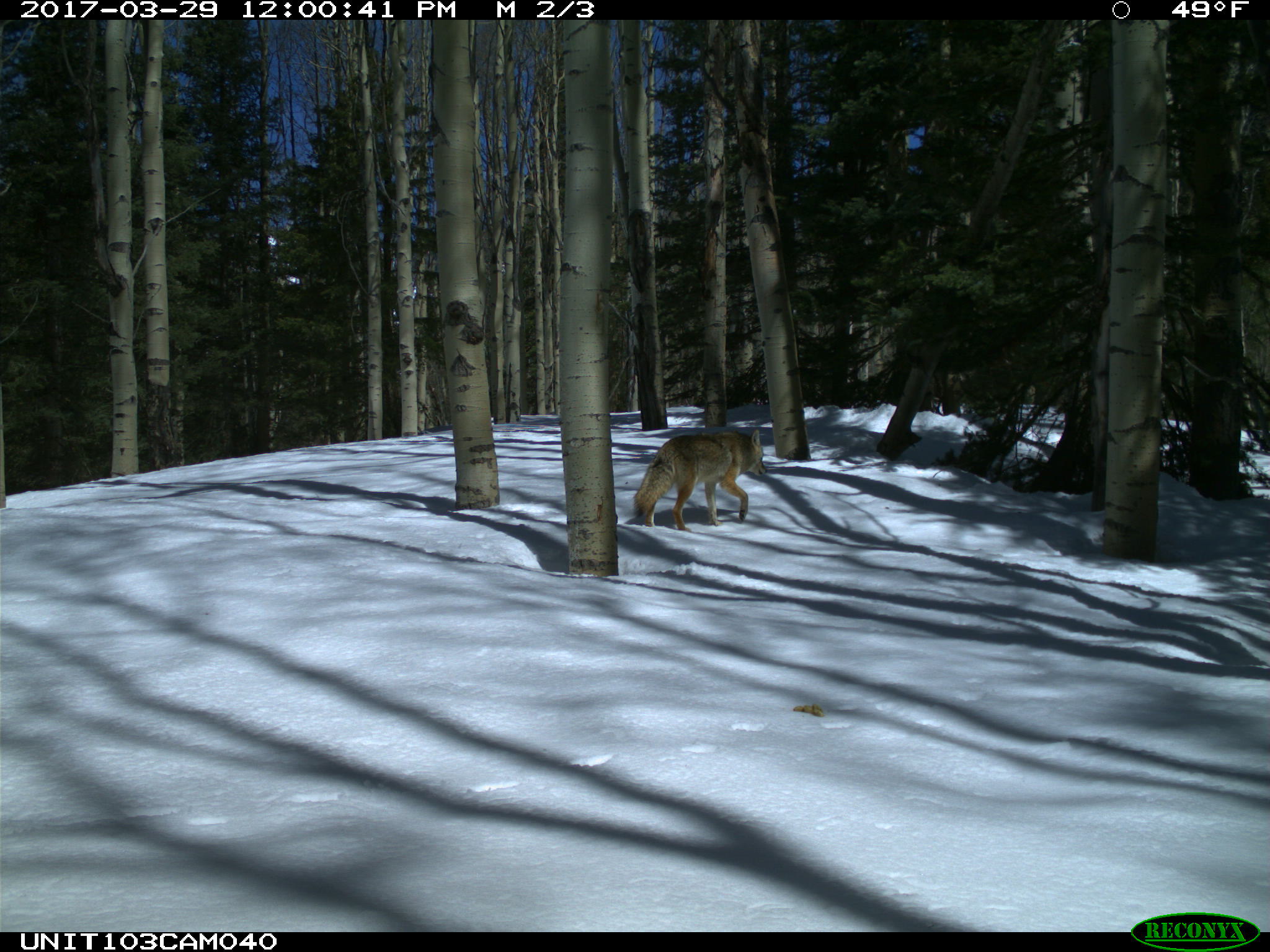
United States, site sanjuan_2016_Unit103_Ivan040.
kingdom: Animalia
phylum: Chordata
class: Mammalia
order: Carnivora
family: Canidae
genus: Canis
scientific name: Canis latrans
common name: coyote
Canis latrans (coyote).